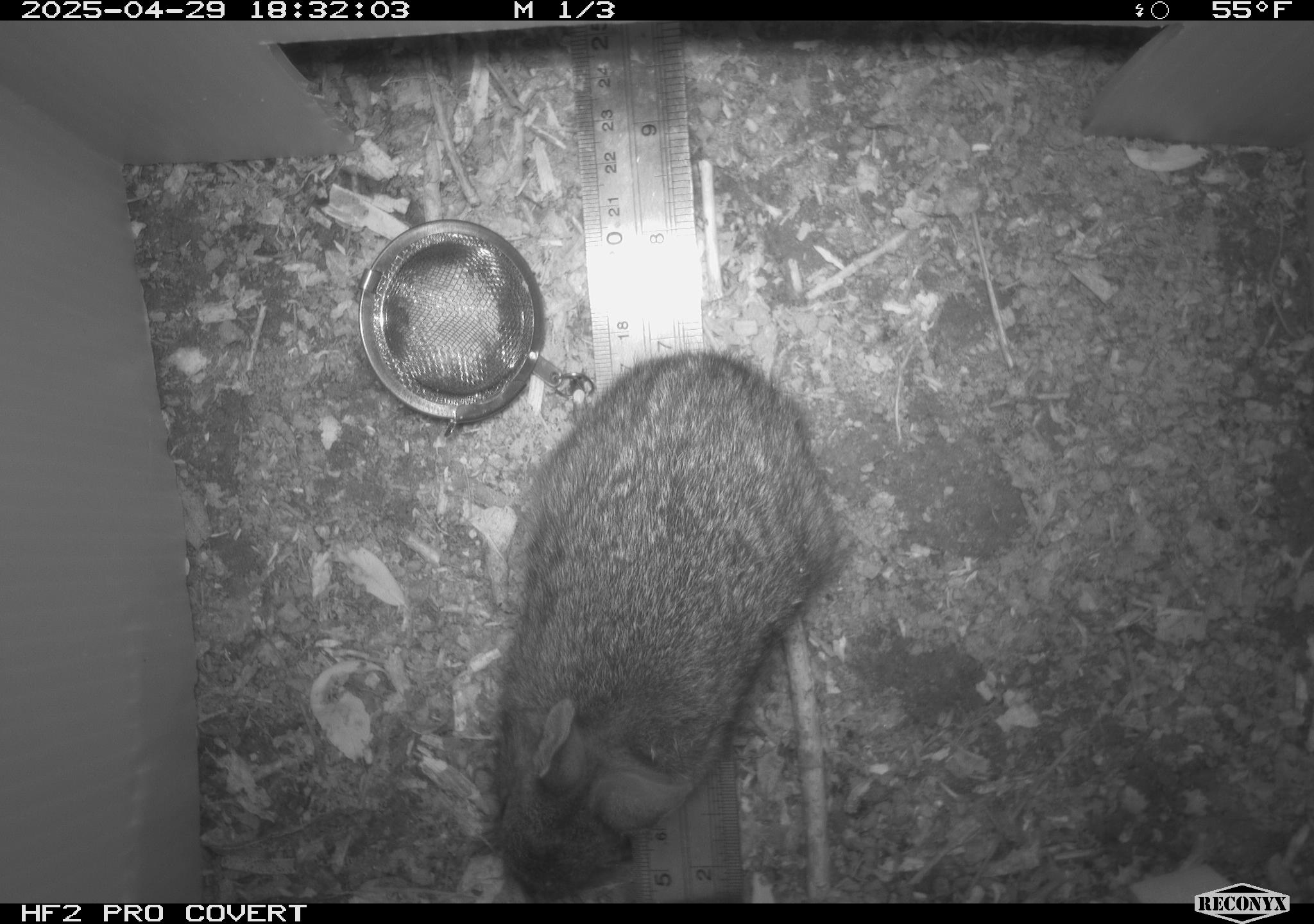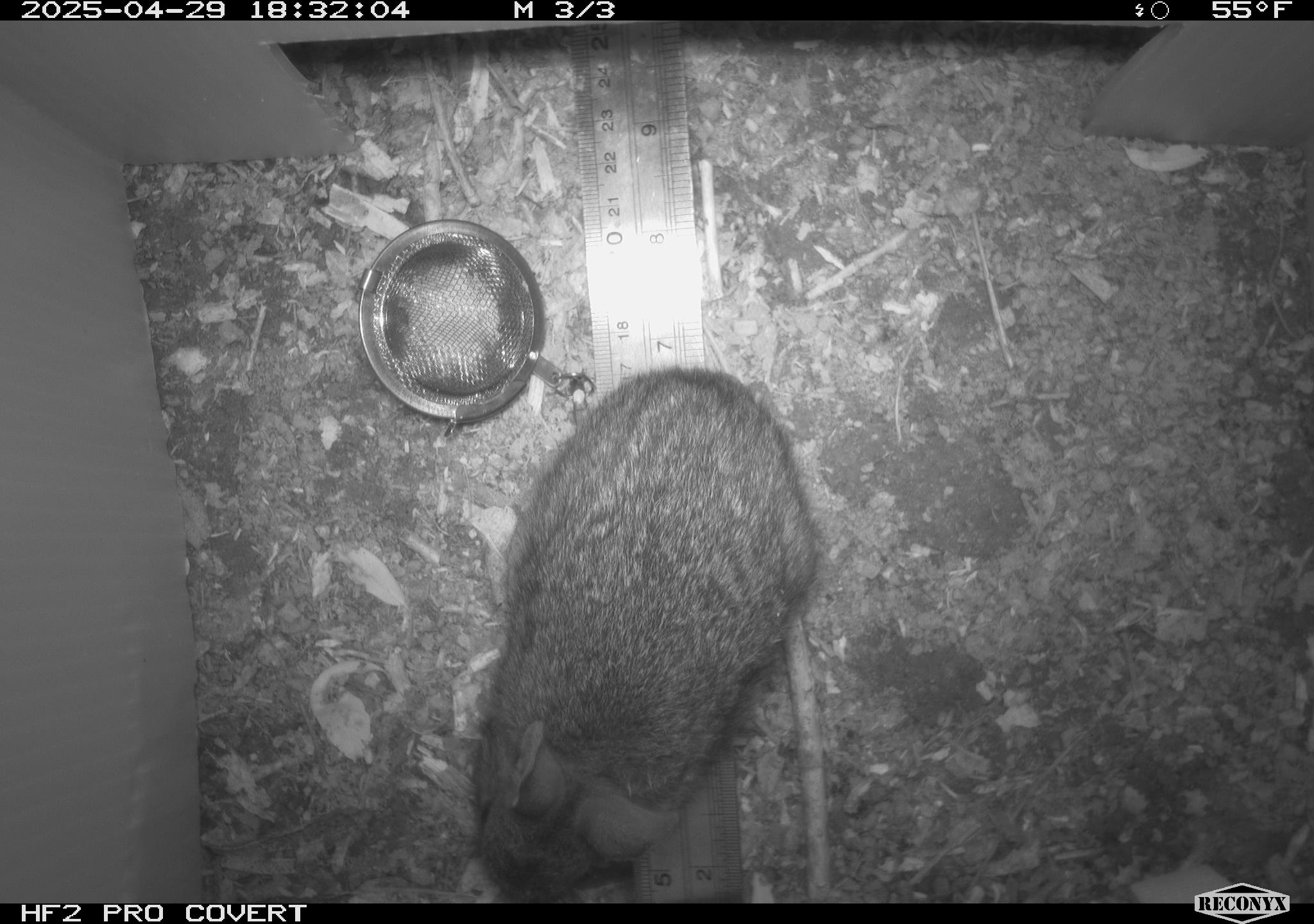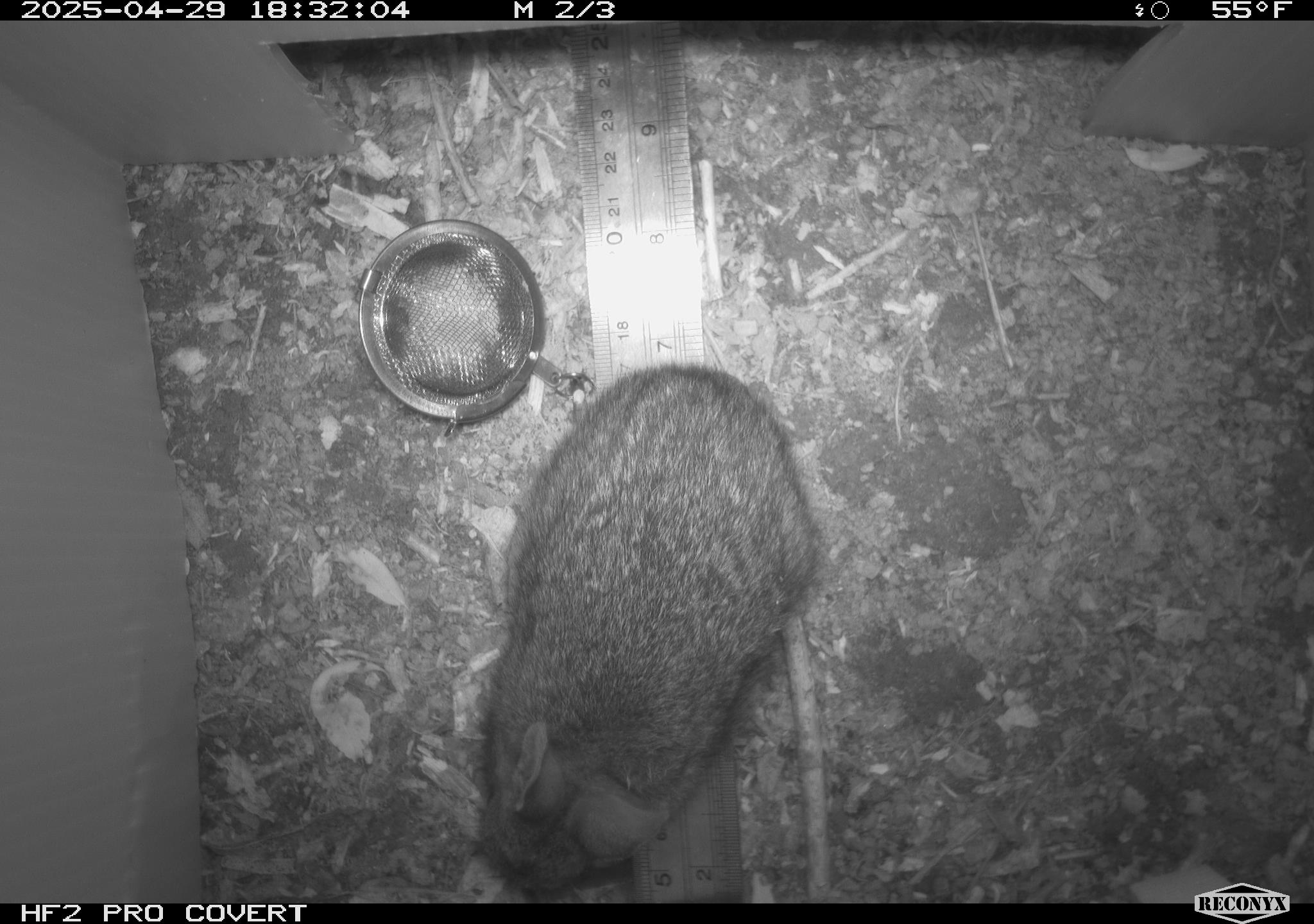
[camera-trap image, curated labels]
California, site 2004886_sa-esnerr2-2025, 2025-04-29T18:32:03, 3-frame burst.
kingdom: Animalia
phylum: Chordata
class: Mammalia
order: Rodentia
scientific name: Rodentia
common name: rodent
Rodent (Rodentia).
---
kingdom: Animalia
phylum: Chordata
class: Mammalia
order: Lagomorpha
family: Leporidae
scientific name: Leporidae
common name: rabbit or hare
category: rabbit and hare family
Rabbit and hare family (rabbit or hare) (Leporidae).